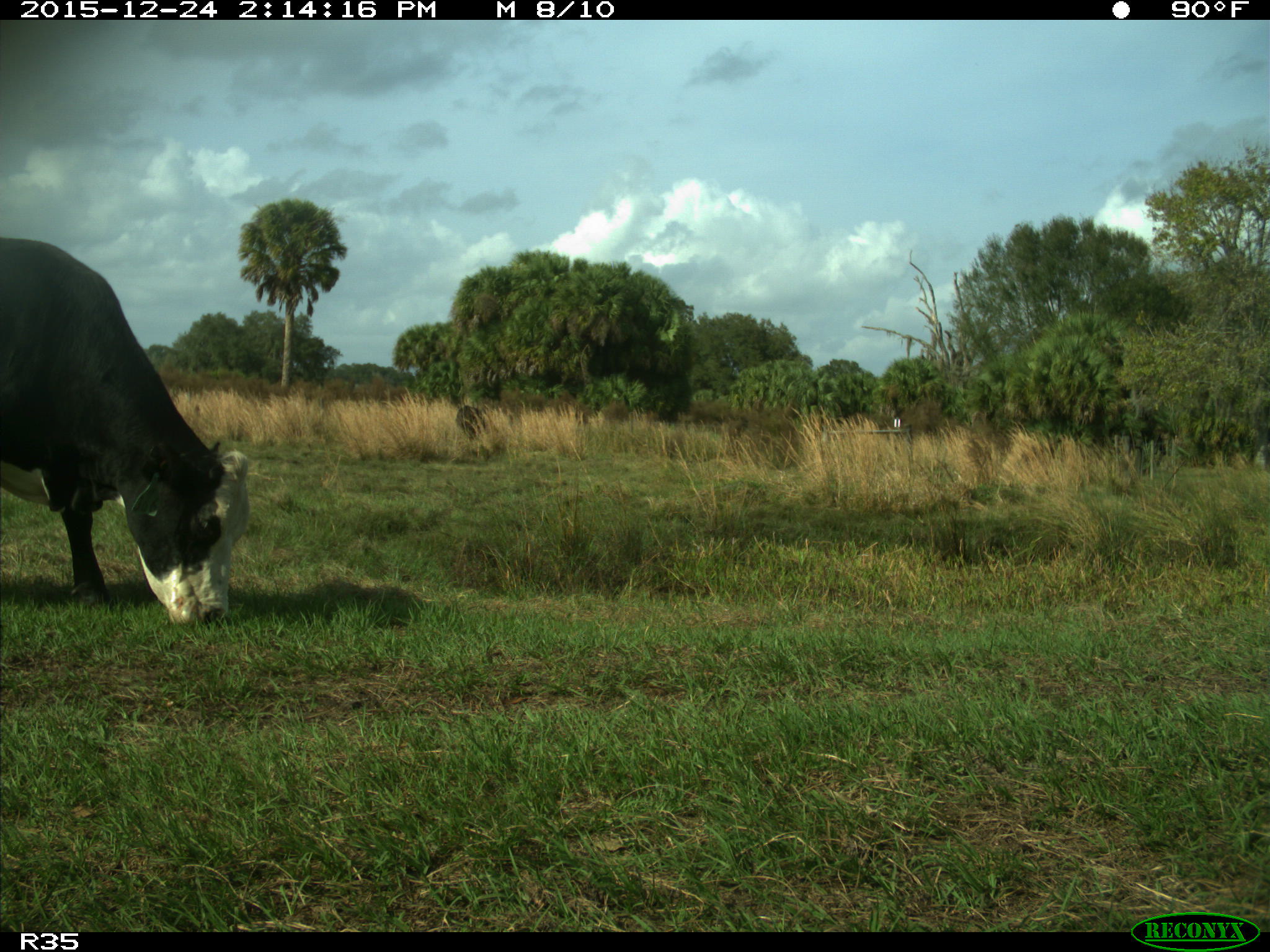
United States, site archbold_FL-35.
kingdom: Animalia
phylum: Chordata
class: Mammalia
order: Artiodactyla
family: Bovidae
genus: Bos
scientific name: Bos taurus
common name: domestic cow